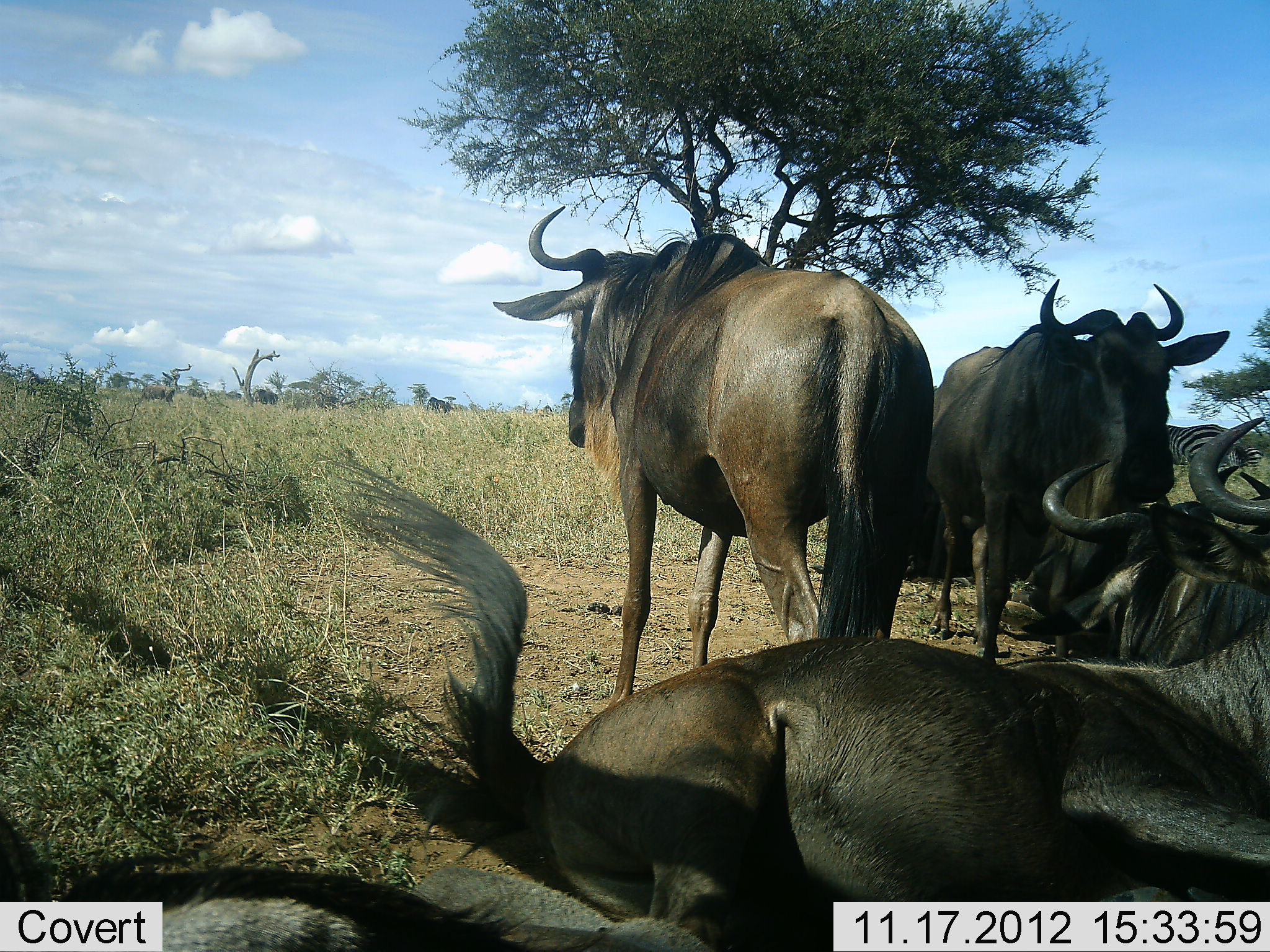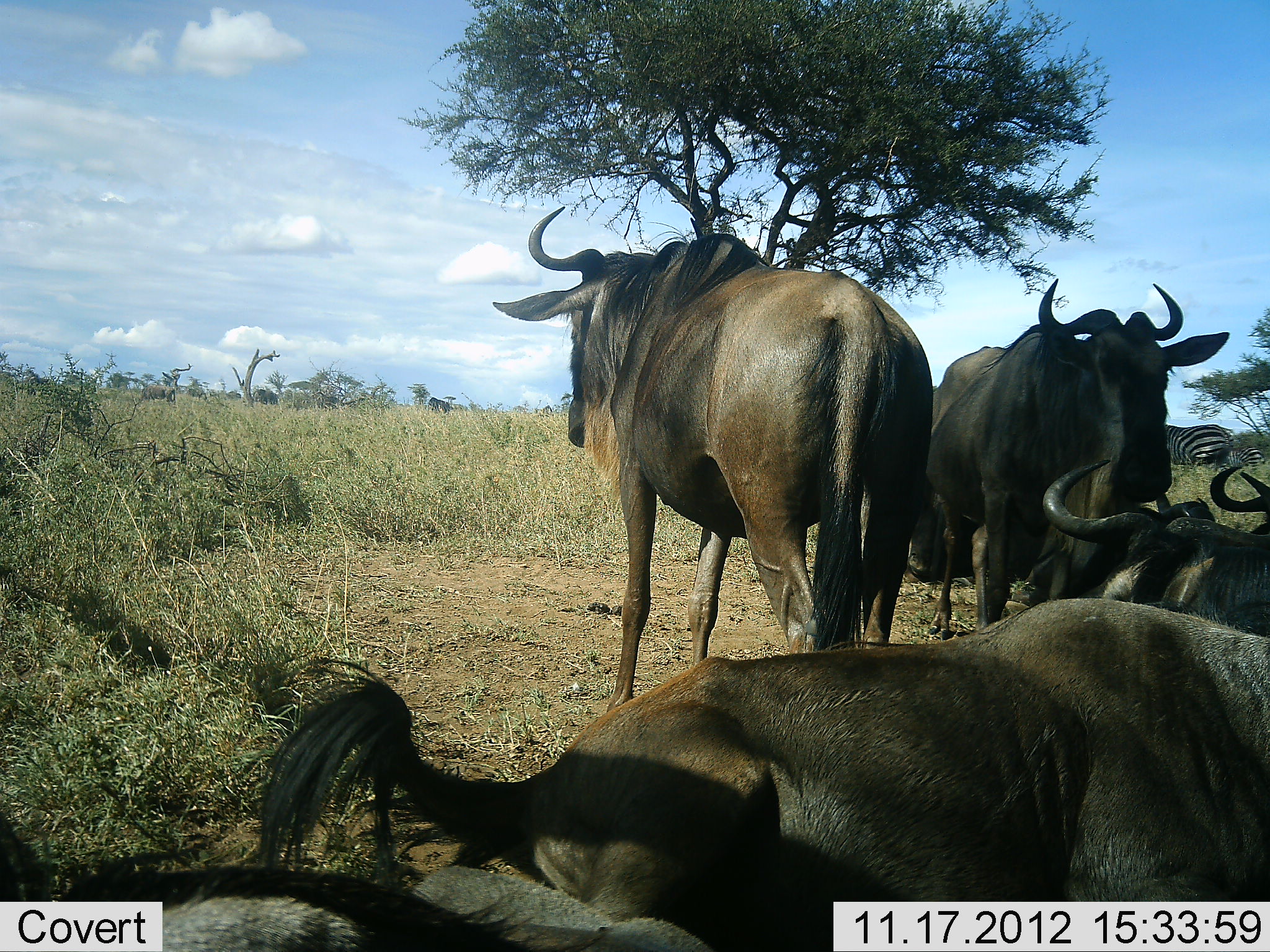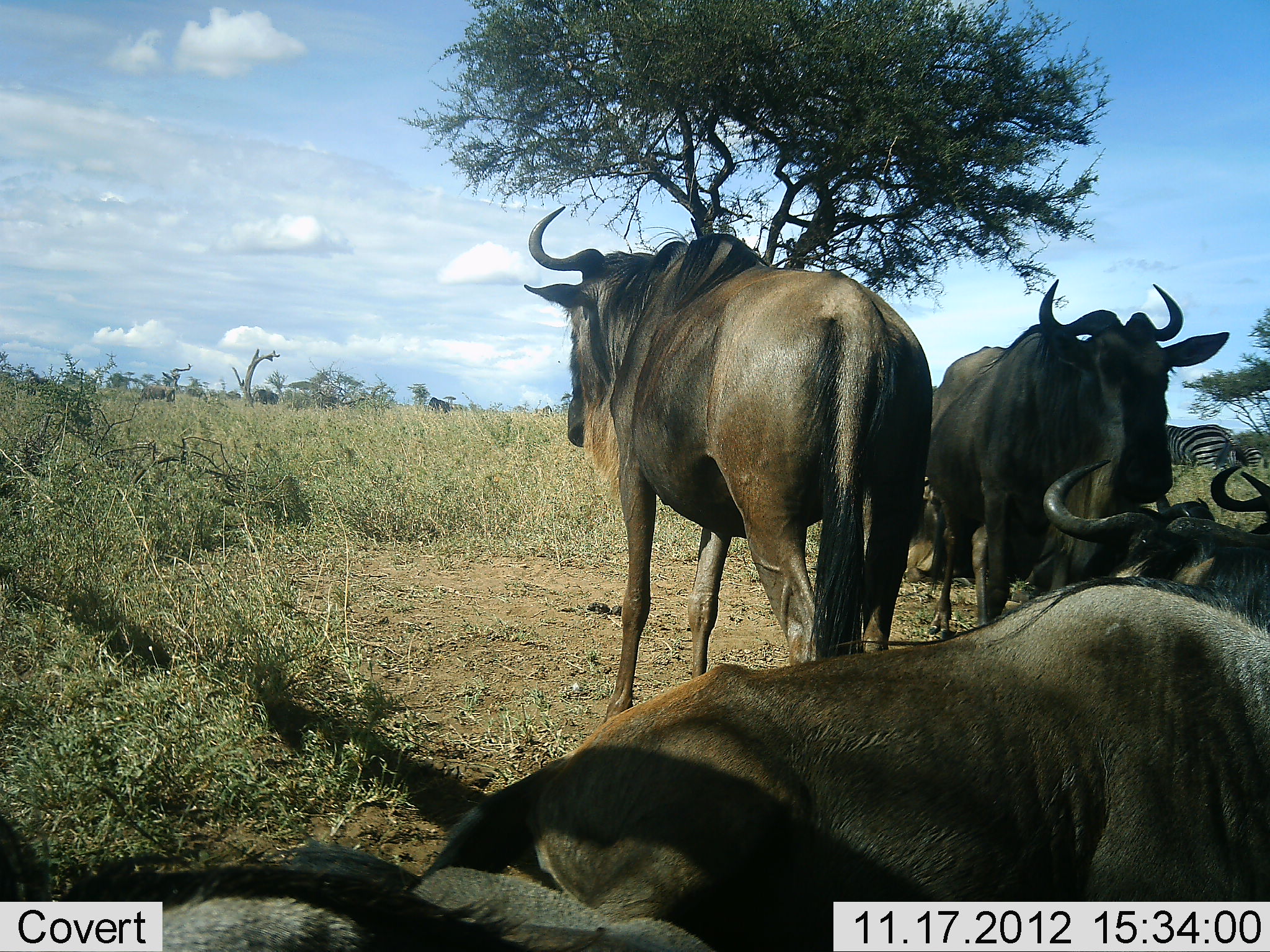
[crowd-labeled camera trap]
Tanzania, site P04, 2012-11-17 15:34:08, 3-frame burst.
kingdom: Animalia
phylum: Chordata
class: Mammalia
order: Artiodactyla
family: Bovidae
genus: Connochaetes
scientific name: Connochaetes taurinus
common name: blue wildebeest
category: wildebeest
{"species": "wildebeest (blue wildebeest) (Connochaetes taurinus)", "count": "6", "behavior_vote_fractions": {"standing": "91%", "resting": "100%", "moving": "0%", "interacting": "9%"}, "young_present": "0%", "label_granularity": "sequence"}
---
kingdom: Animalia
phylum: Chordata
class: Mammalia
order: Perissodactyla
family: Equidae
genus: Equus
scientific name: Equus quagga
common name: plains zebra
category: zebra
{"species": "zebra (plains zebra) (Equus quagga)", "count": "2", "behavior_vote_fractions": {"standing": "90%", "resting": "0%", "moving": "0%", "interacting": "0%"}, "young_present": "0%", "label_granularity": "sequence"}